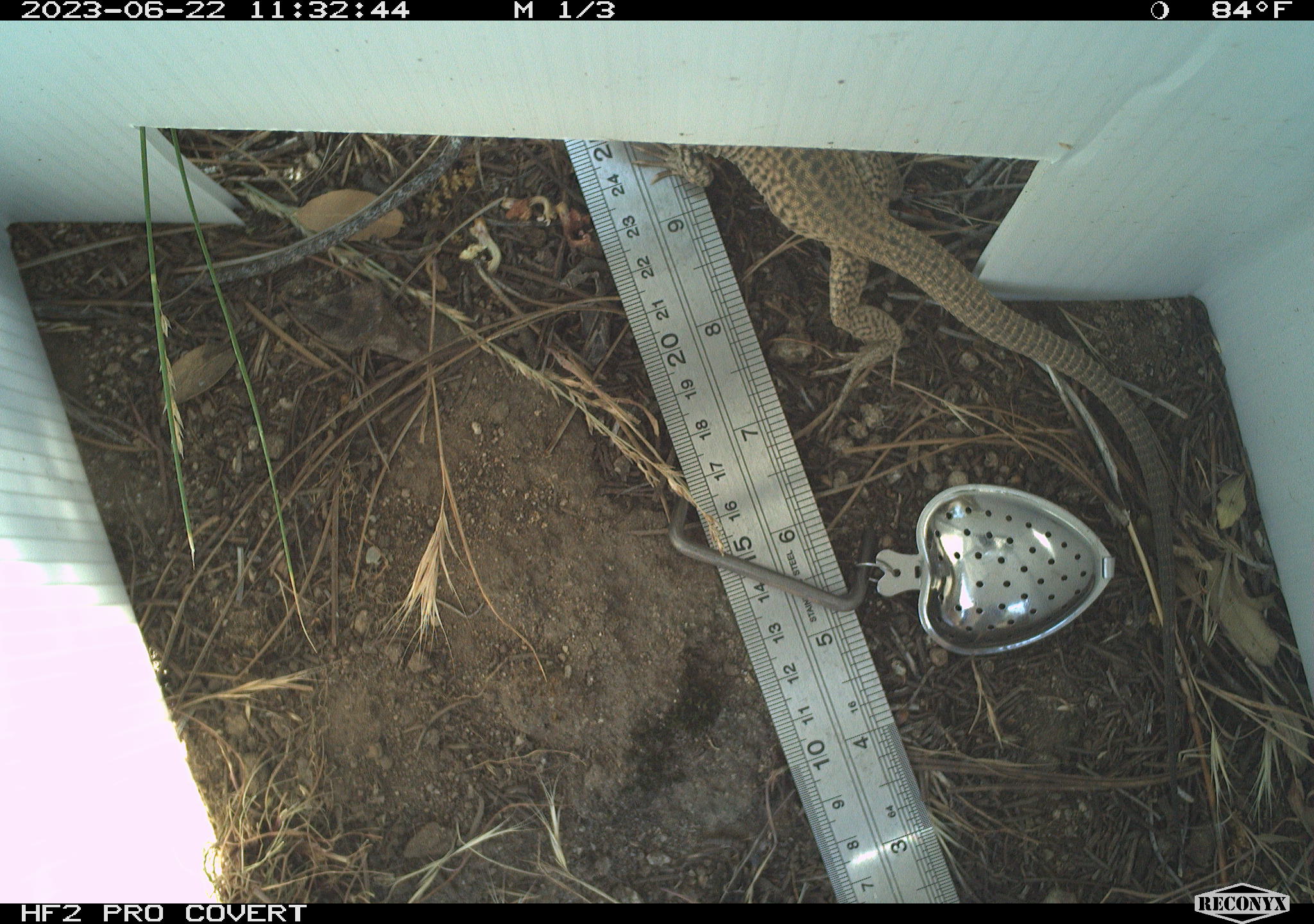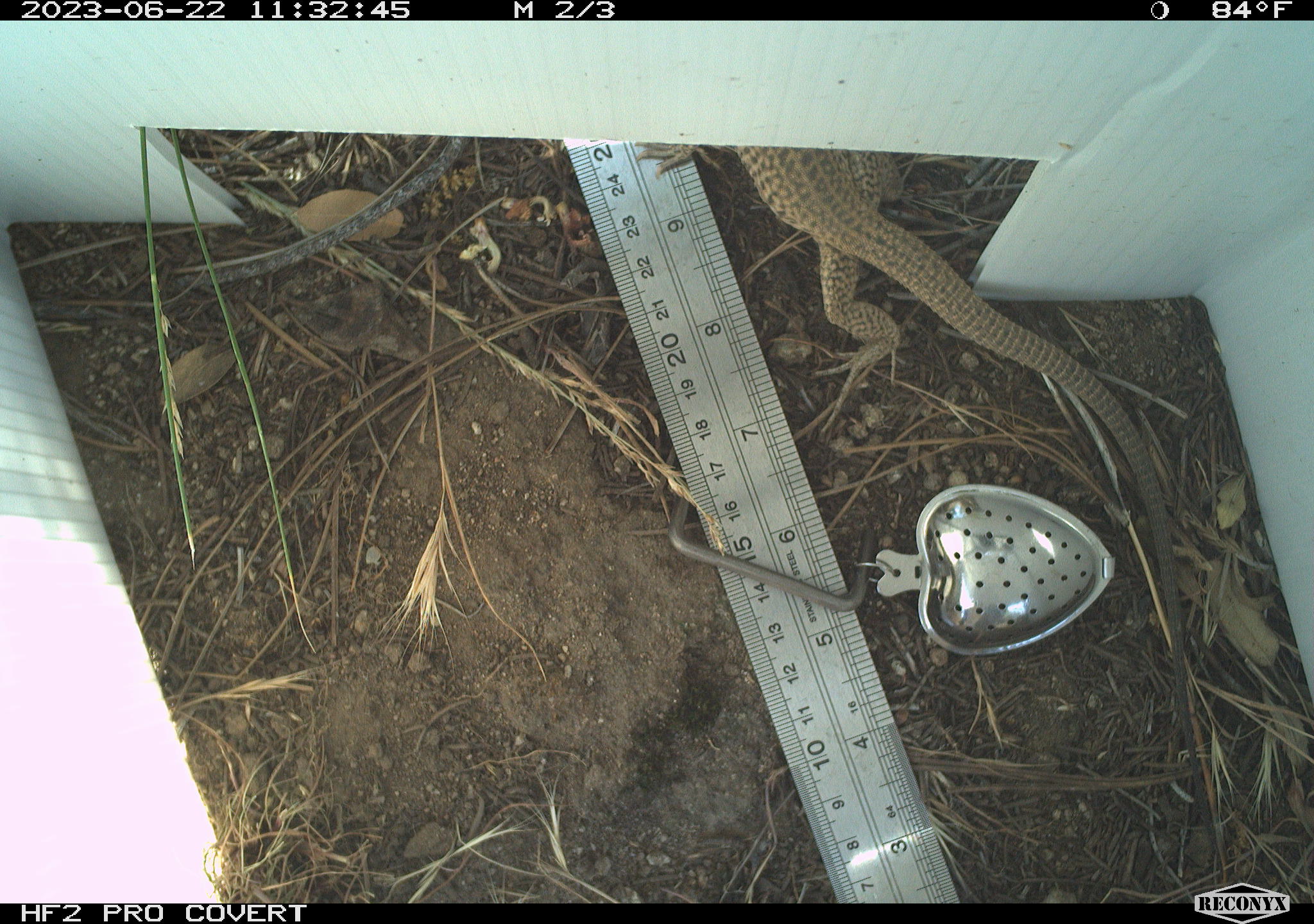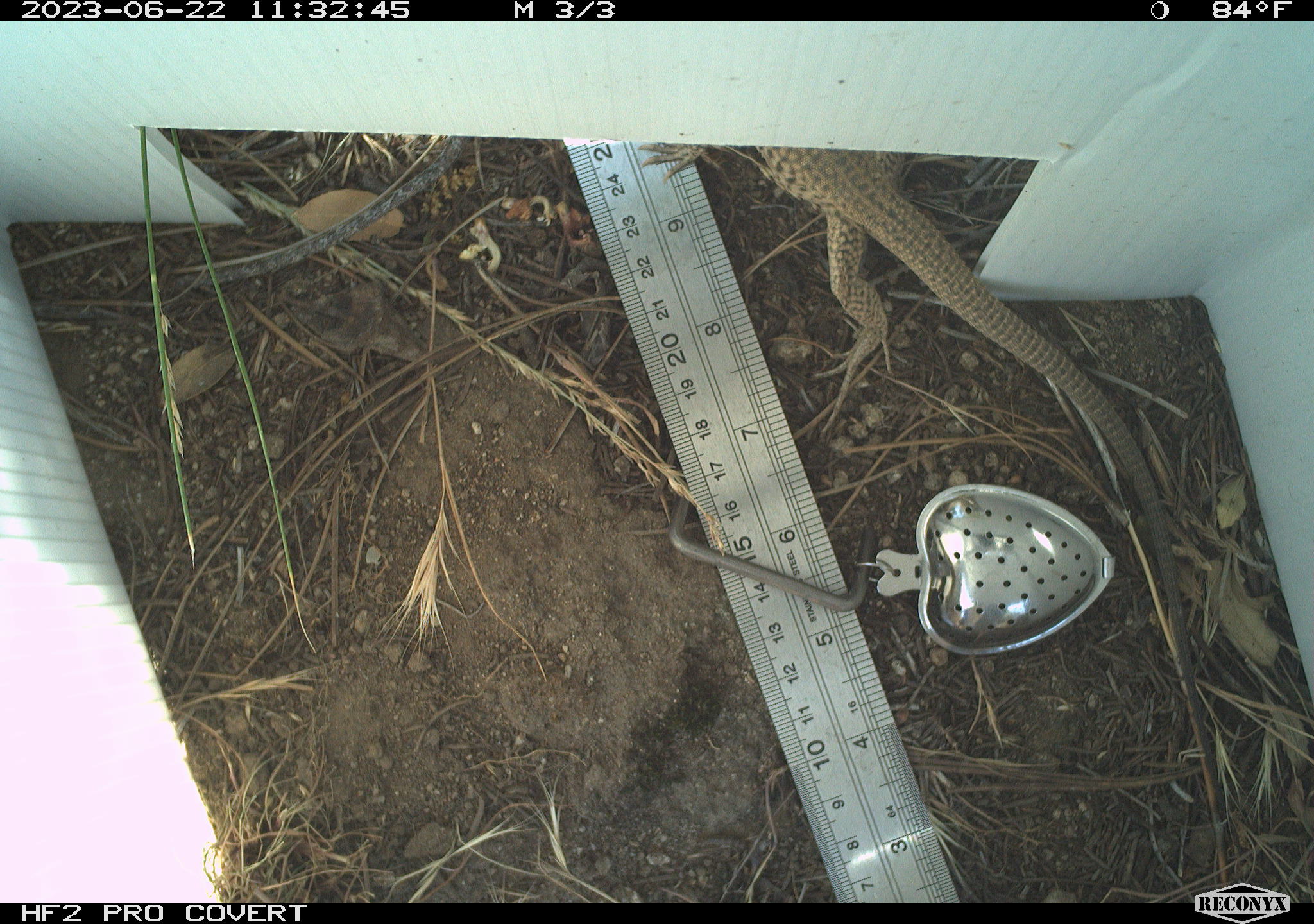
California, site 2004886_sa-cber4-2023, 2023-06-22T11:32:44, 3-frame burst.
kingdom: Animalia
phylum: Chordata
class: Reptilia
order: Squamata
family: Teiidae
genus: Aspidoscelis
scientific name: Aspidoscelis tigris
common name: western whiptail